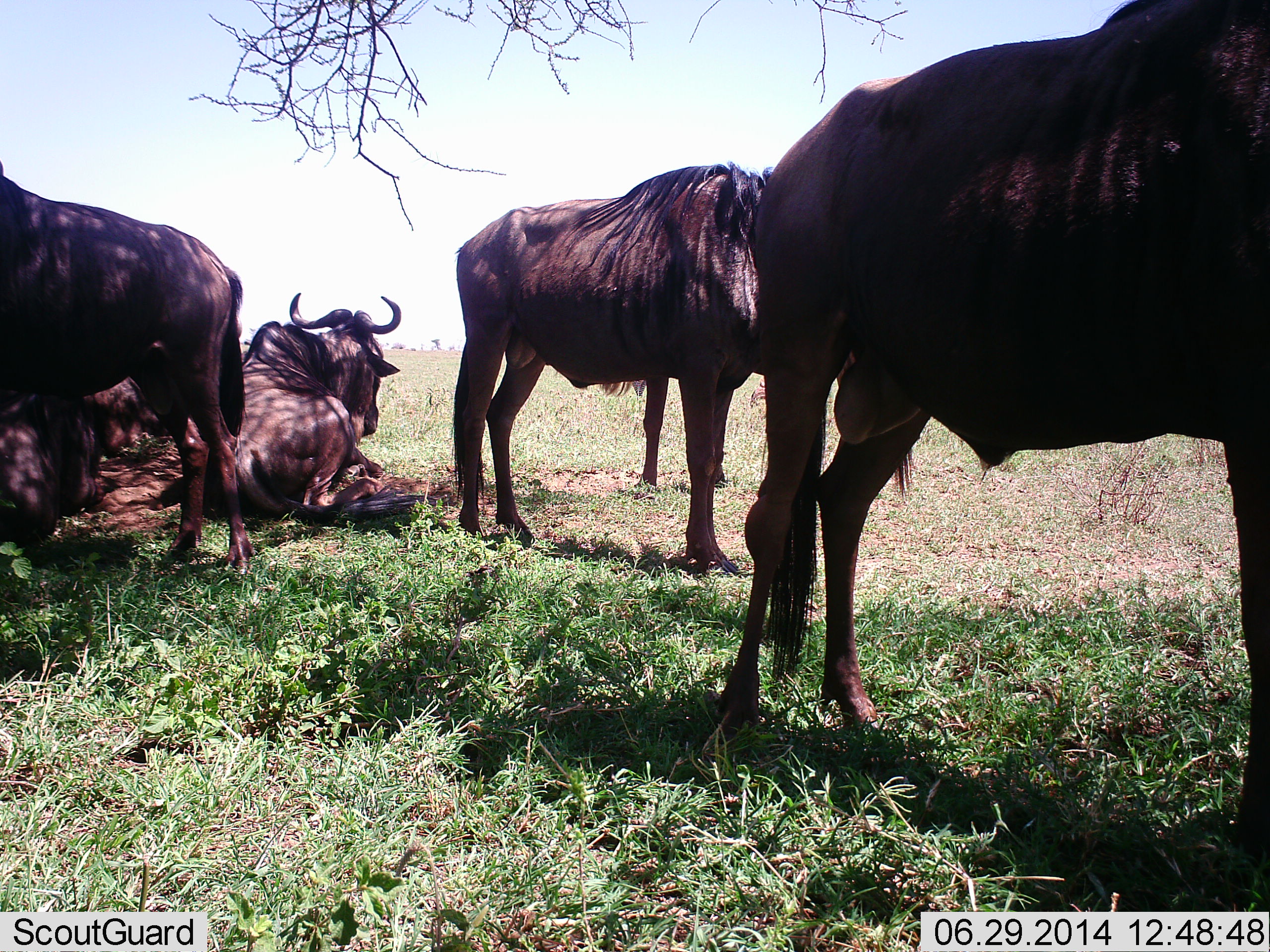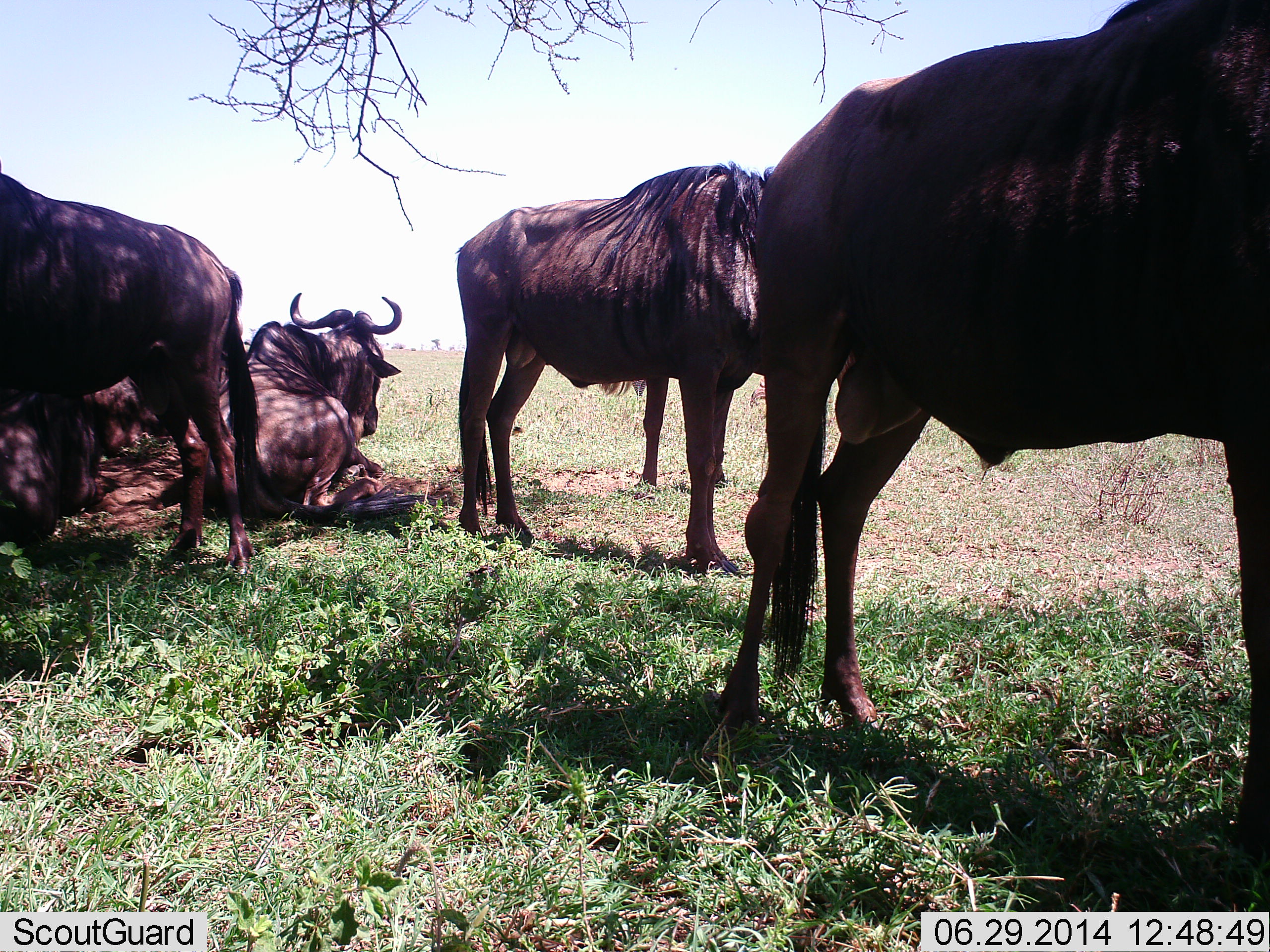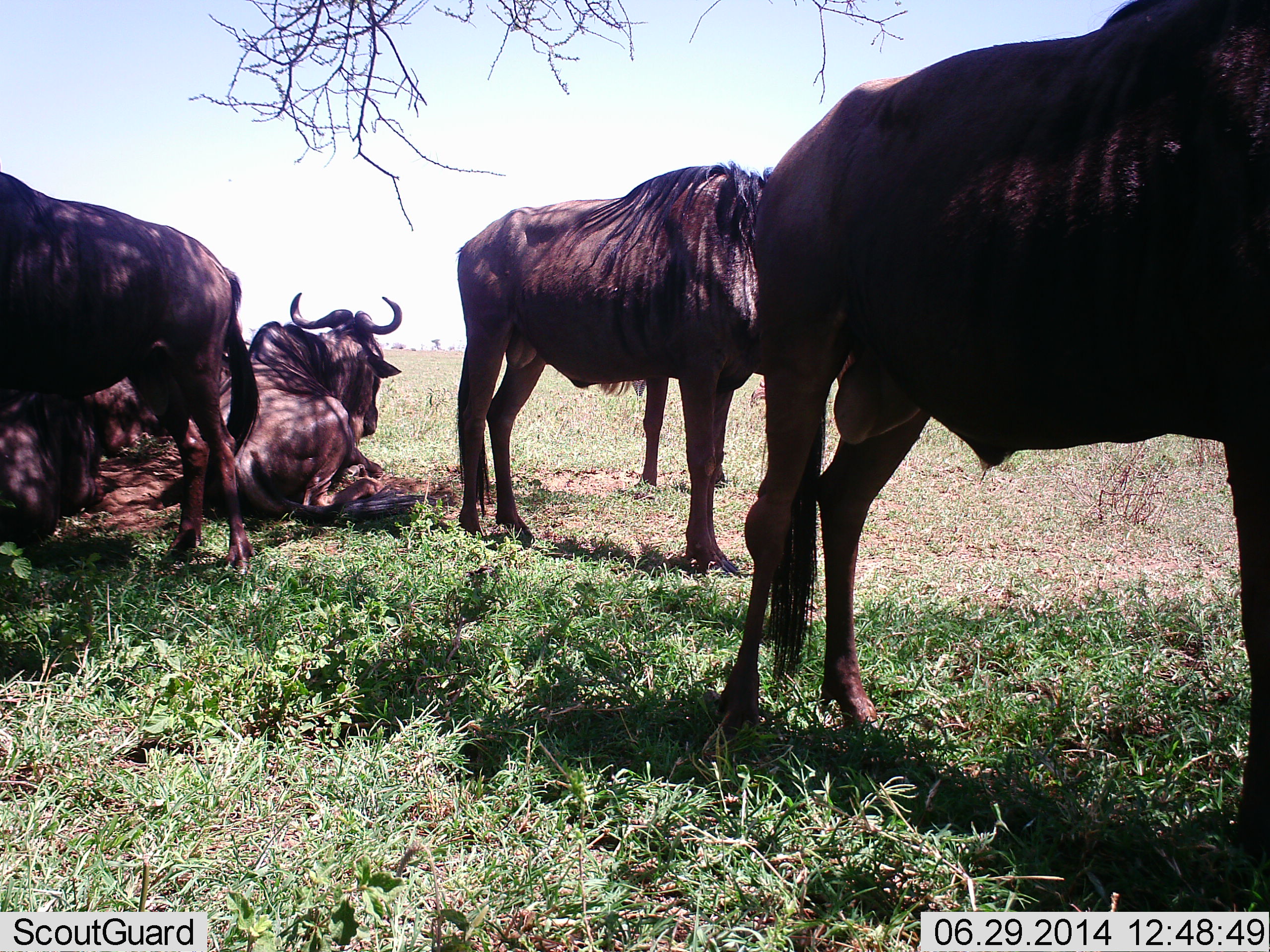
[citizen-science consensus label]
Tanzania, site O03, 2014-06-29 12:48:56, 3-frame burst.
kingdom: Animalia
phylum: Chordata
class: Mammalia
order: Artiodactyla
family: Bovidae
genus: Connochaetes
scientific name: Connochaetes taurinus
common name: blue wildebeest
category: wildebeest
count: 5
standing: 80%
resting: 100%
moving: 0%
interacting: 0%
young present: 0%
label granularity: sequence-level